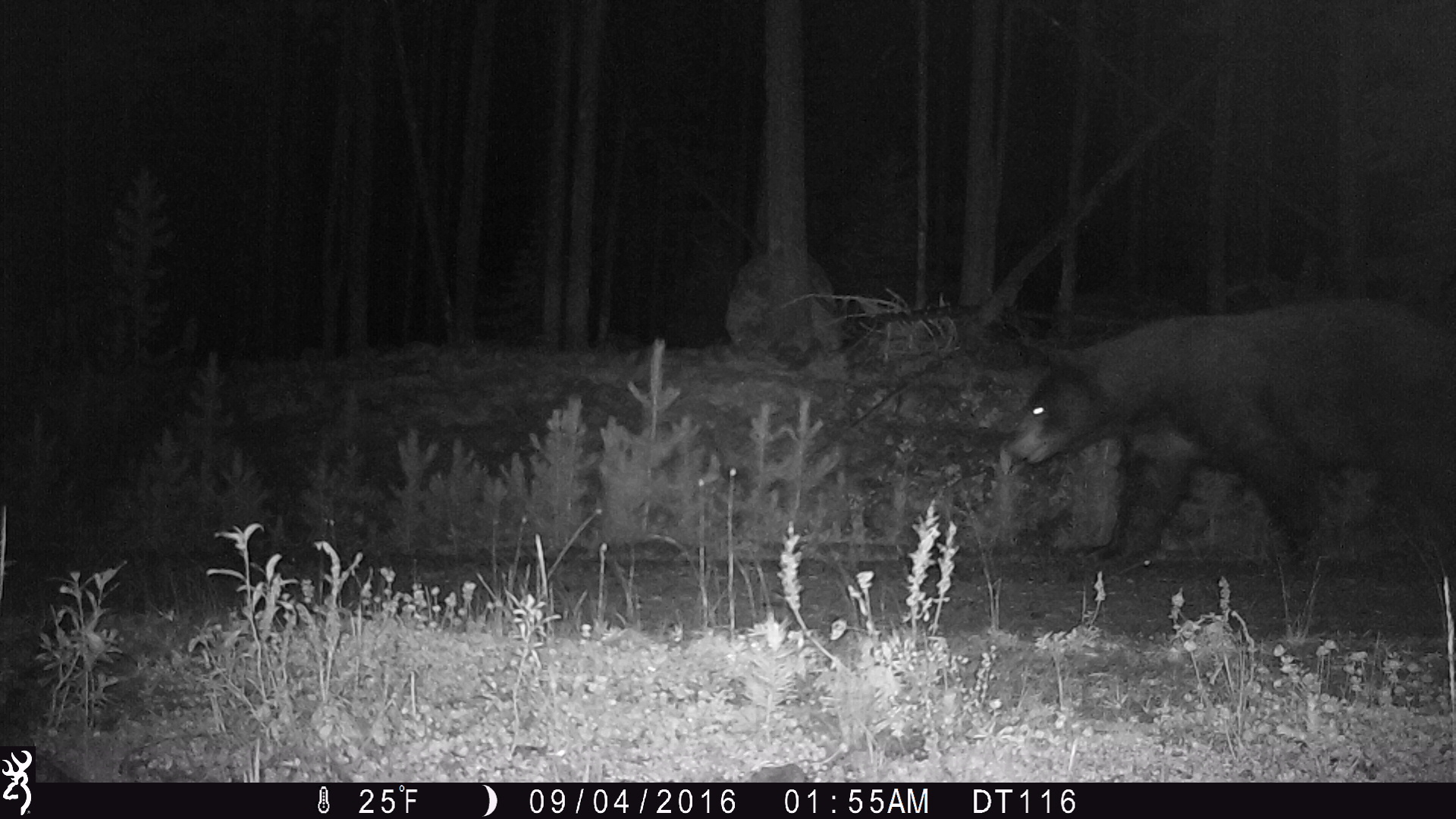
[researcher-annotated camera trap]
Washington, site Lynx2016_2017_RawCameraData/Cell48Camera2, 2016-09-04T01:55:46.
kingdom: Animalia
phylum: Chordata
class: Mammalia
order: Carnivora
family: Ursidae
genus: Ursus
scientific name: Ursus americanus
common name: american black bear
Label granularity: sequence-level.